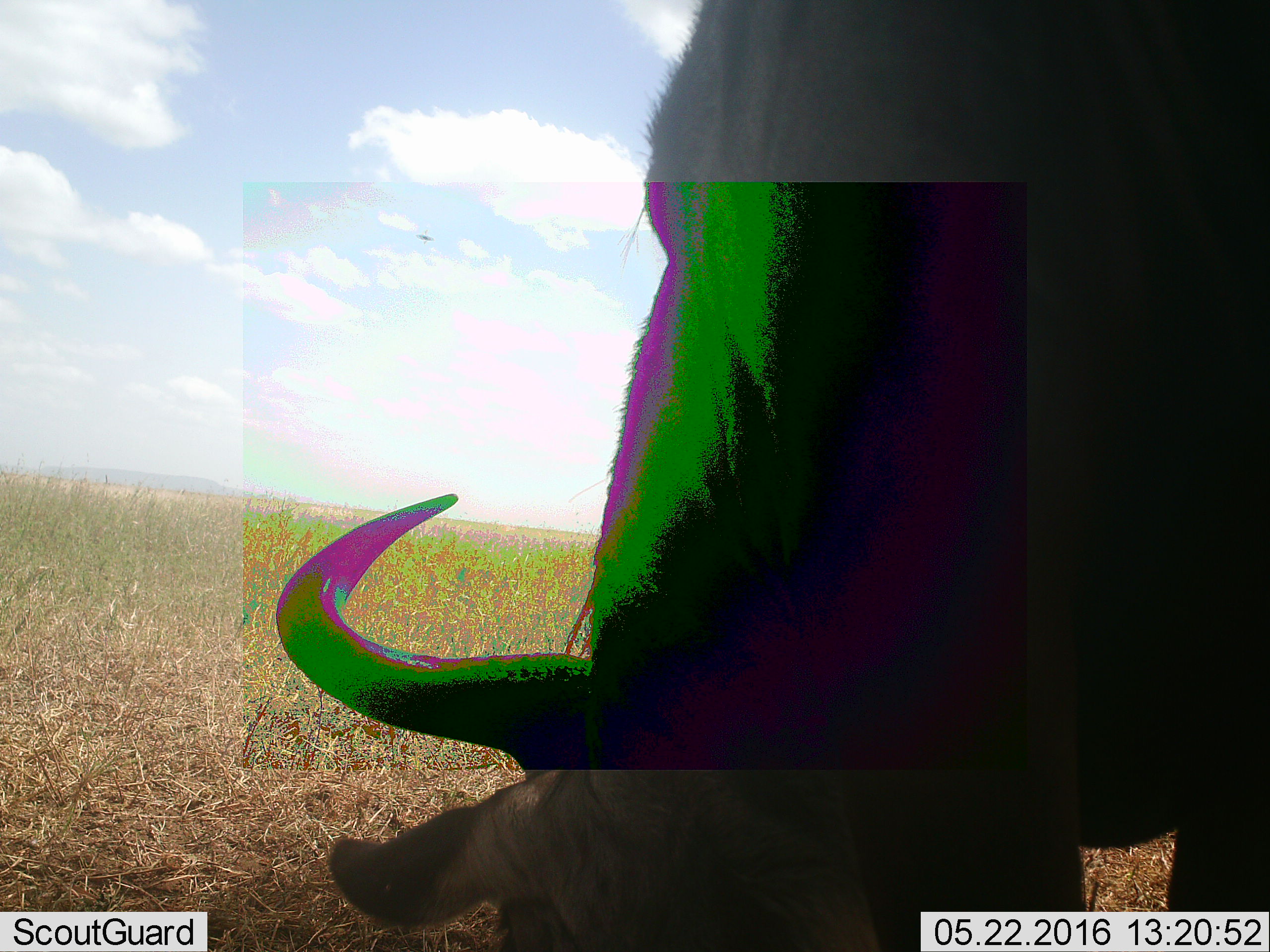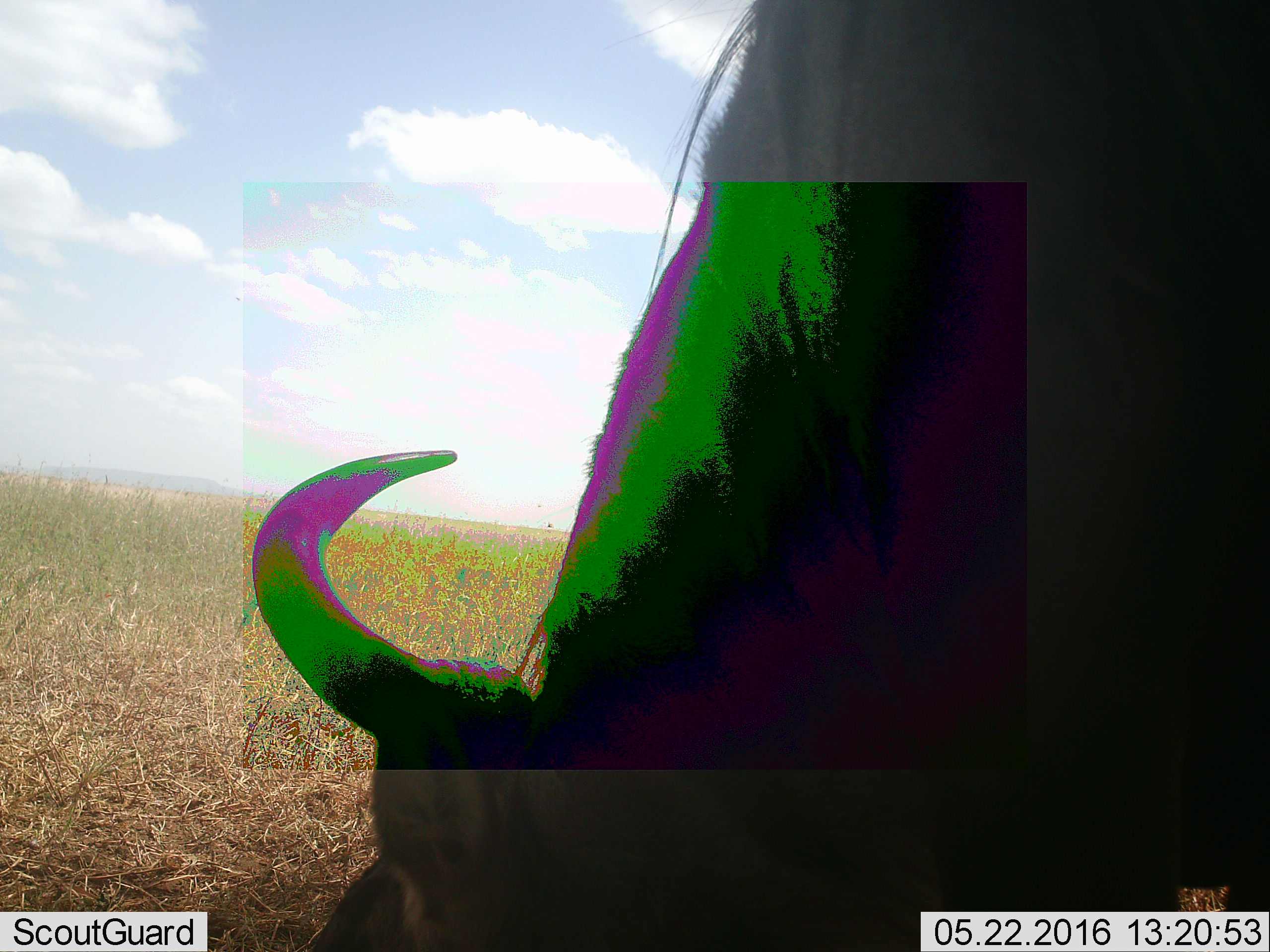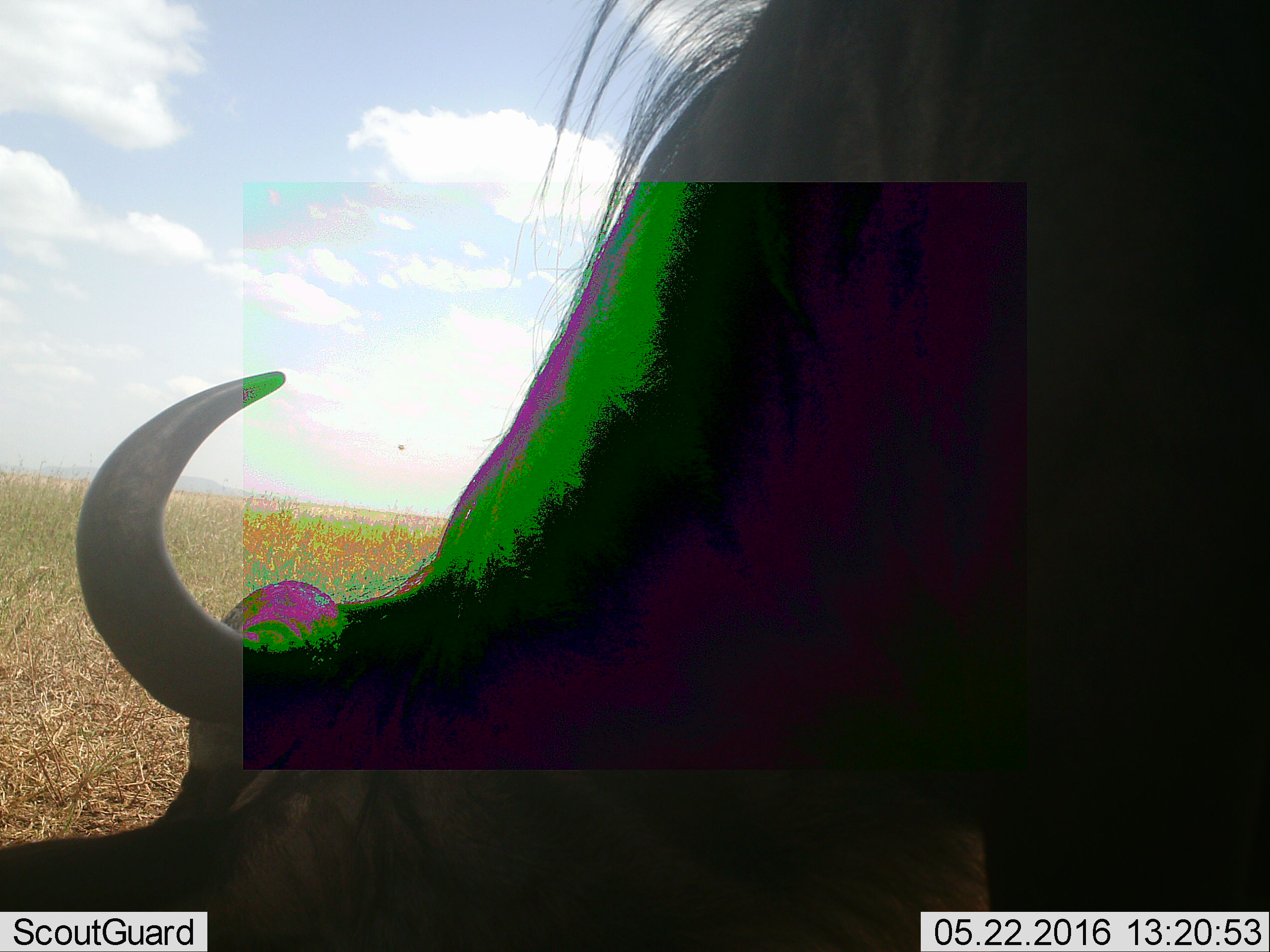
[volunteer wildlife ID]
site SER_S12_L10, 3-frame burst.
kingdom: Animalia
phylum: Chordata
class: Mammalia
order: Artiodactyla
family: Bovidae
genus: Connochaetes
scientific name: Connochaetes taurinus taurinus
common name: blue wildebeest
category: wildebeestblue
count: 1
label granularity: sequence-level